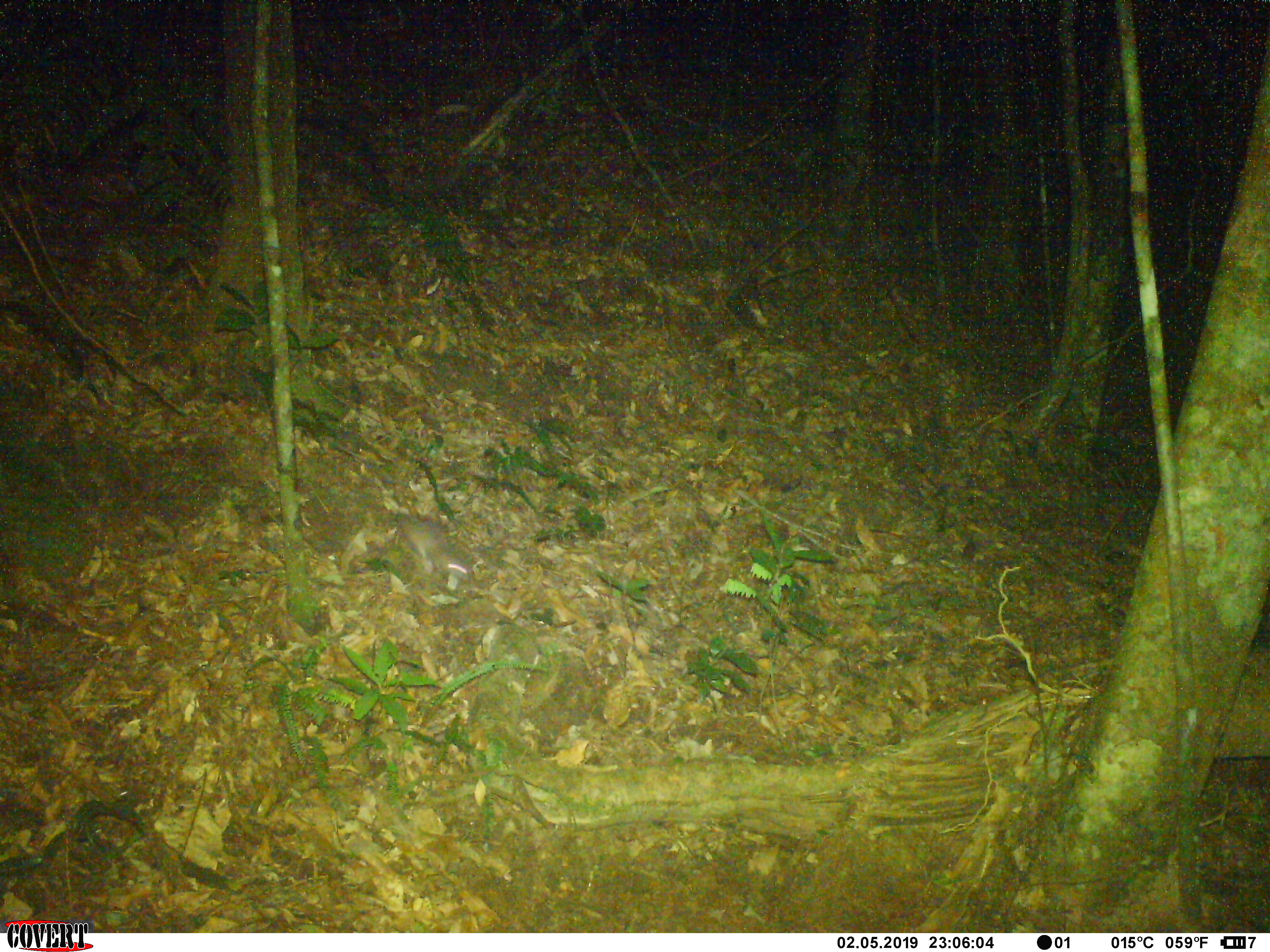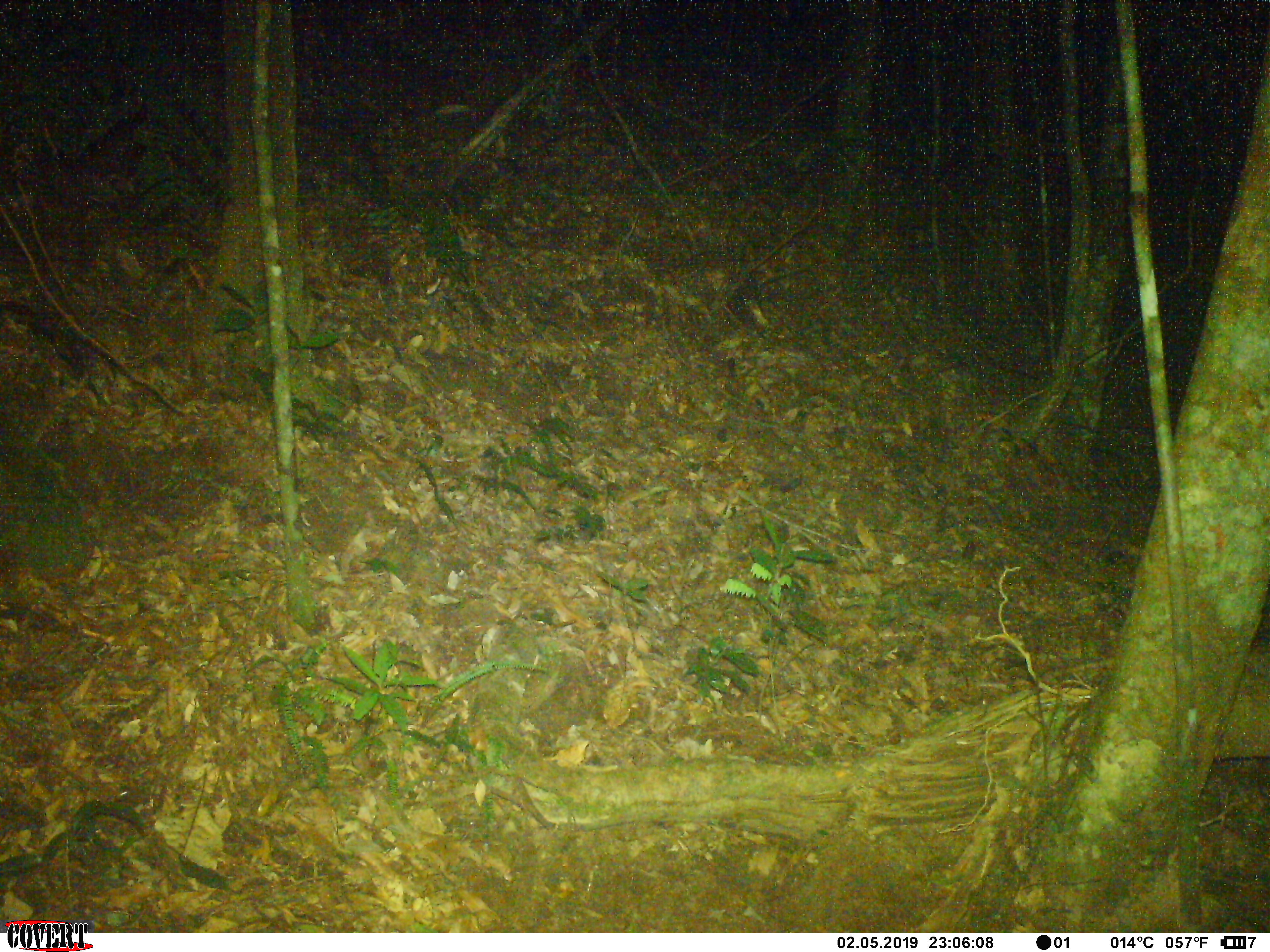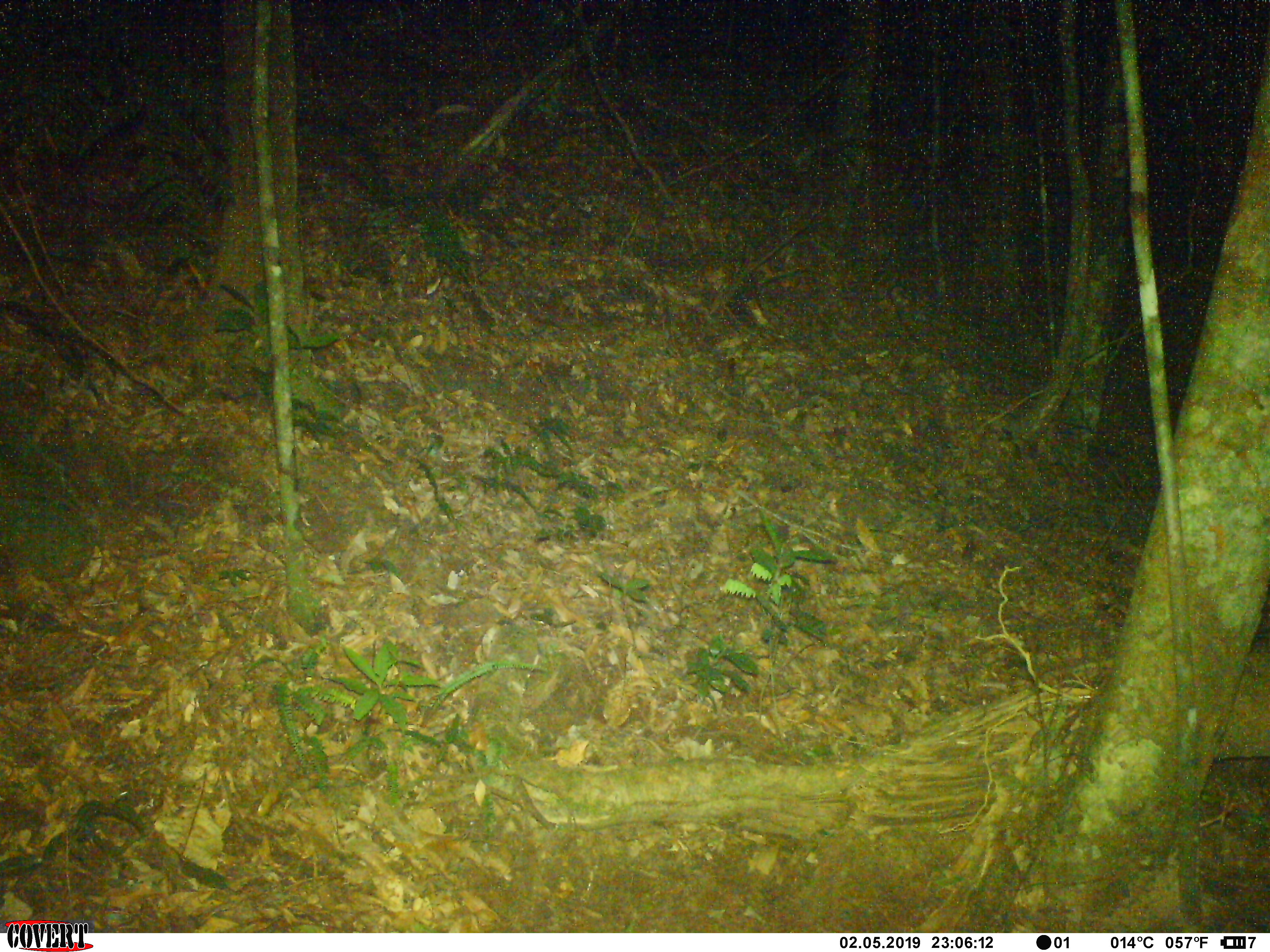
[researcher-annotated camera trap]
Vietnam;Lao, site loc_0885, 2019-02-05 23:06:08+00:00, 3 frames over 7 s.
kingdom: Animalia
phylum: Chordata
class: Mammalia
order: Rodentia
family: Muridae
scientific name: Muridae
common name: old-world mice and rats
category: unidentified murid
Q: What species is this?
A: Unidentified murid (old-world mice and rats) (Muridae).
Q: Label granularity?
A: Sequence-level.